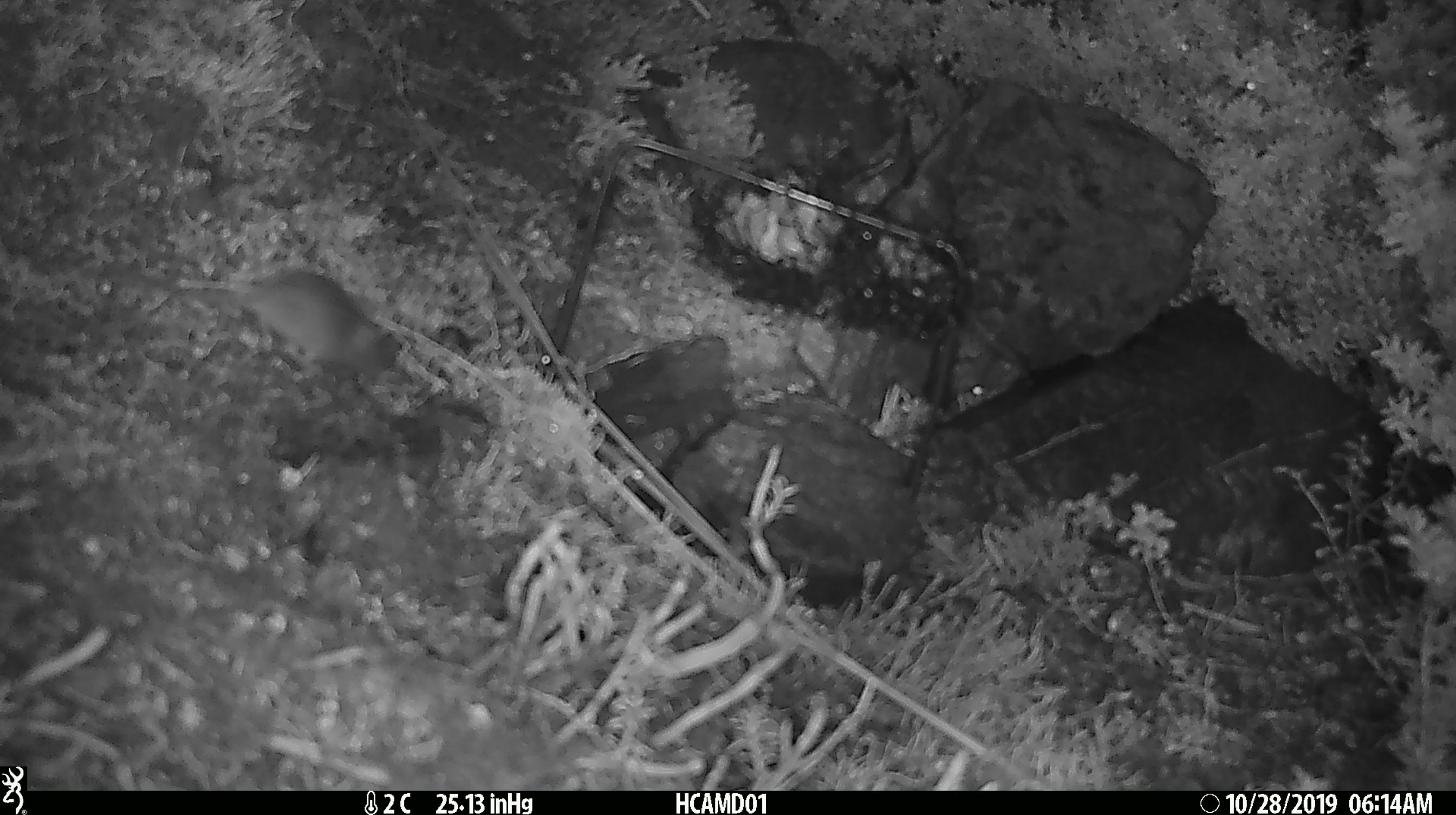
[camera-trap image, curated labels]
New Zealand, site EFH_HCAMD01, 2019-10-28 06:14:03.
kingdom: Animalia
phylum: Chordata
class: Mammalia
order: Rodentia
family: Muridae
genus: Mus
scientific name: Mus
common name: mouse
Mouse (Mus).